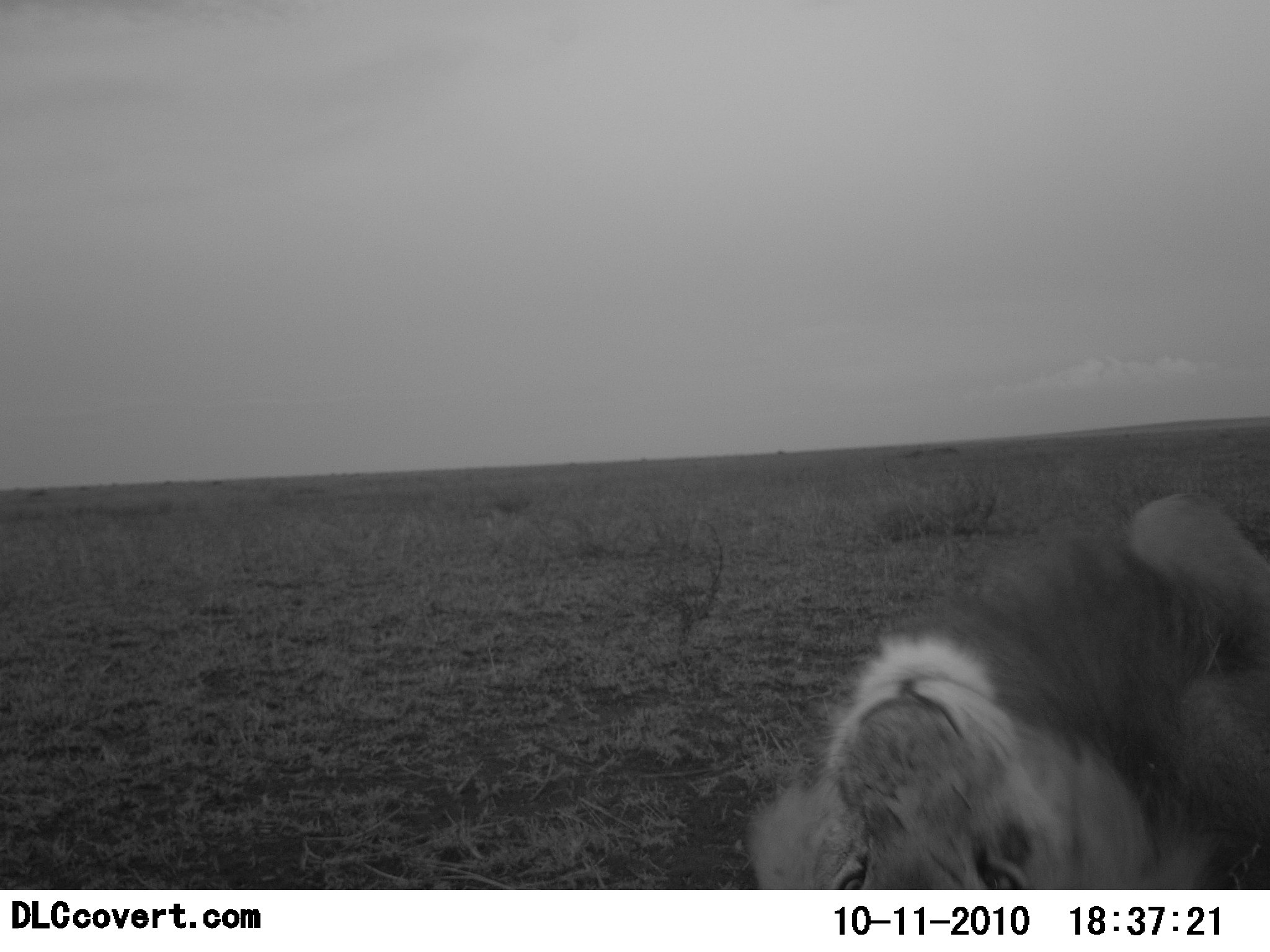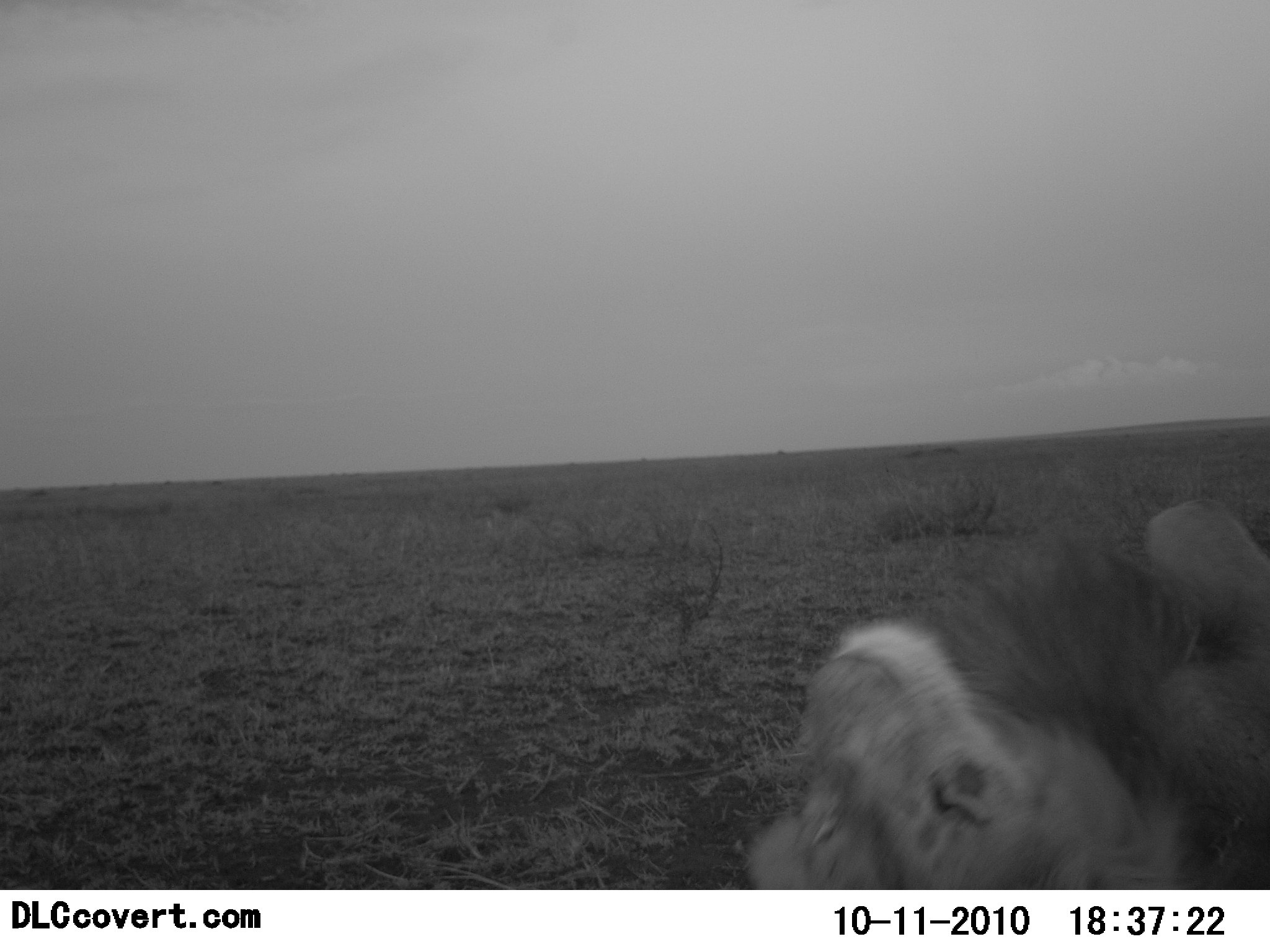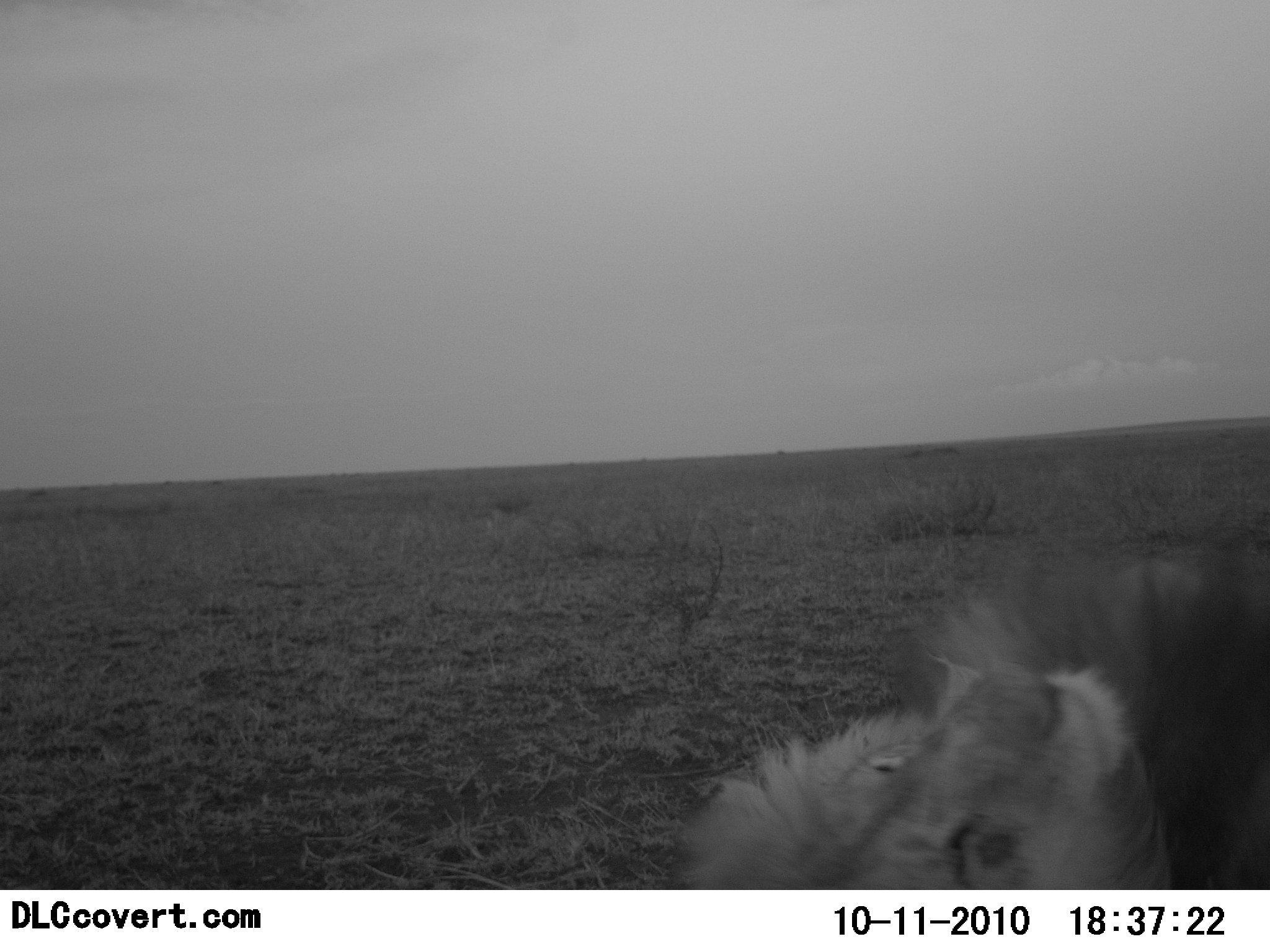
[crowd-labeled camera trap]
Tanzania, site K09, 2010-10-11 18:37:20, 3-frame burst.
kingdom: Animalia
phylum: Chordata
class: Mammalia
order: Carnivora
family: Felidae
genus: Panthera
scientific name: Panthera leo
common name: lion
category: lionmale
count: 1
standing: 0%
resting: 91%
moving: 9%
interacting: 9%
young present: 0%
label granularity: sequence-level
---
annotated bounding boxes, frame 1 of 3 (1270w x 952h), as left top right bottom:
animal: 743 489 1270 890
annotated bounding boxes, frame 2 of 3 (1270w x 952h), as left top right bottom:
animal: 743 495 1270 891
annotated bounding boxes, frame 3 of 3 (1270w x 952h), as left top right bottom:
animal: 685 538 1270 888